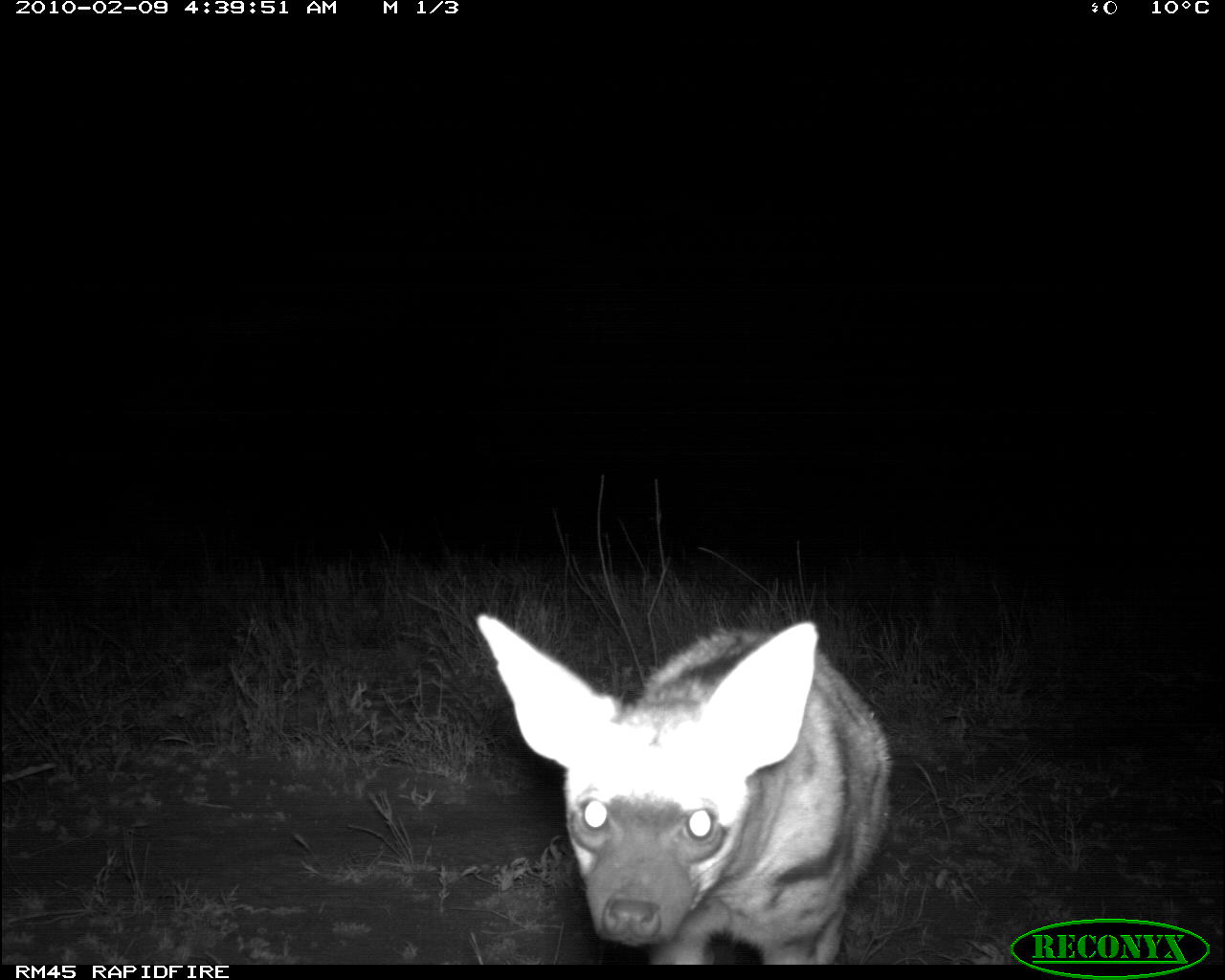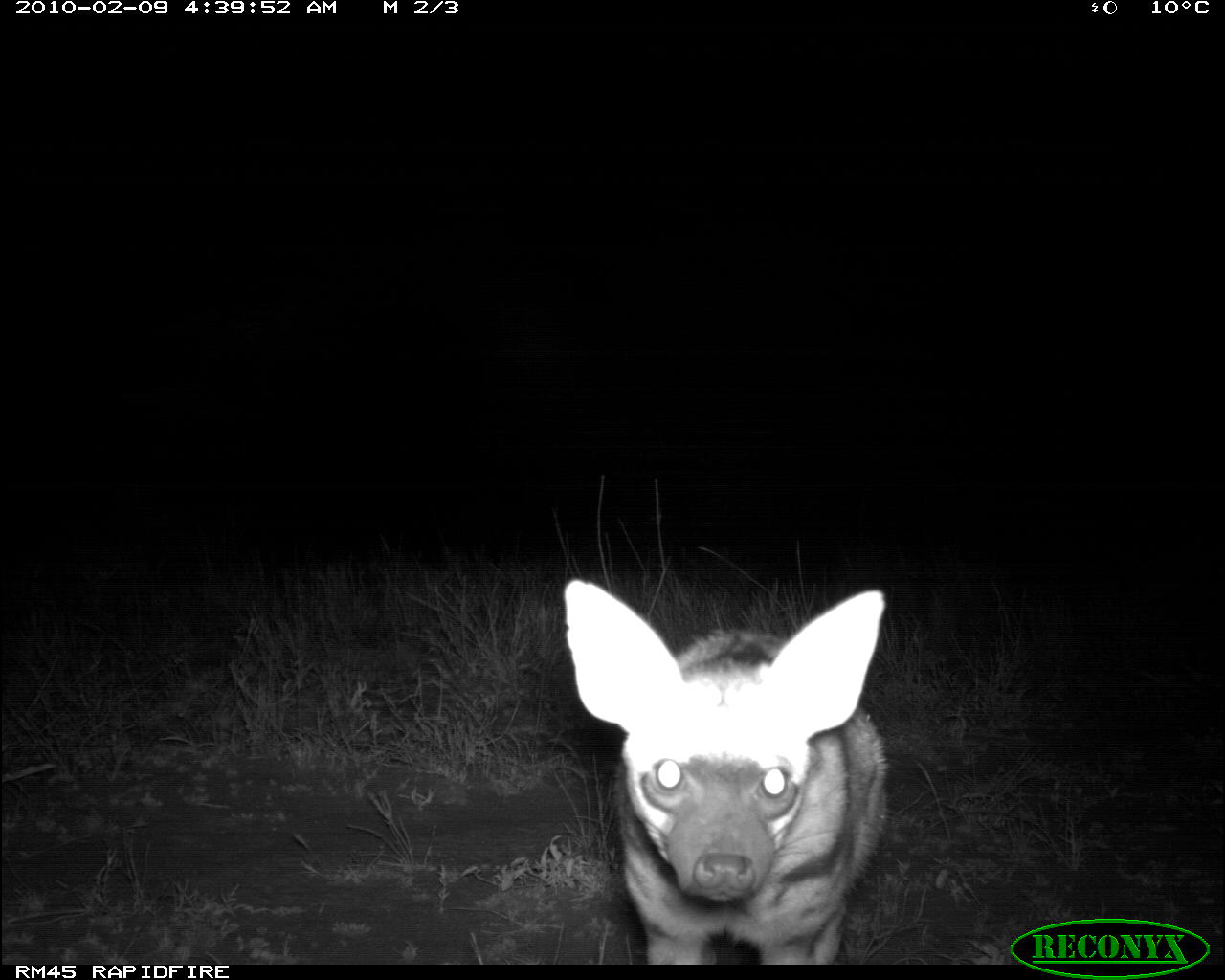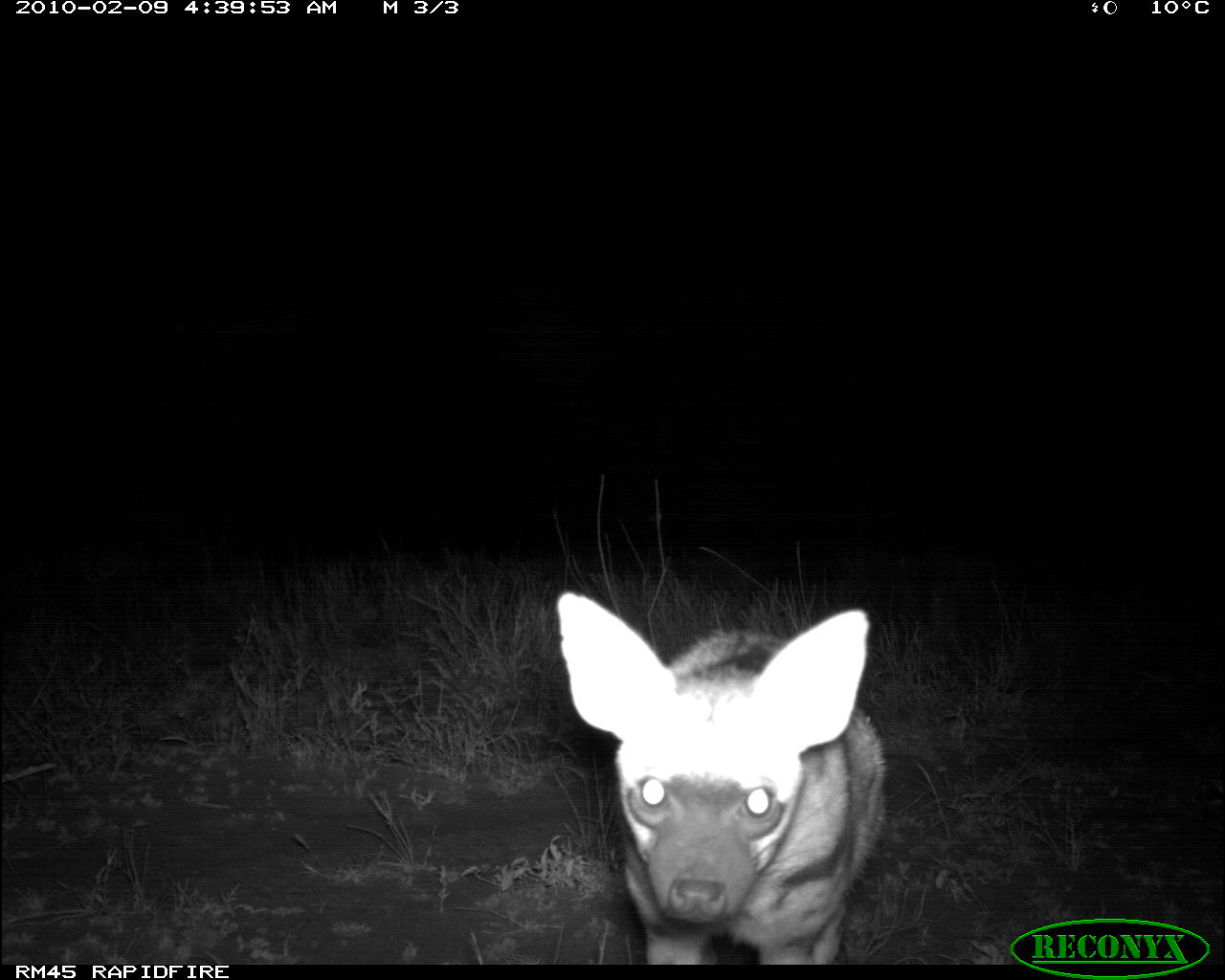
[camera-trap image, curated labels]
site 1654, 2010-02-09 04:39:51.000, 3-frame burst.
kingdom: Animalia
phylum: Chordata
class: Mammalia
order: Carnivora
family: Hyaenidae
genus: Proteles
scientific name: Proteles cristatus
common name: aardwolf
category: proteles cristata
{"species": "proteles cristata (aardwolf) (Proteles cristatus)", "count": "1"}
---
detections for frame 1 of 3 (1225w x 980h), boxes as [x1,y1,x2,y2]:
proteles cristata: [475,609,895,964]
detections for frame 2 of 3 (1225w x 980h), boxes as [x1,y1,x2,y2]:
proteles cristata: [561,578,889,965]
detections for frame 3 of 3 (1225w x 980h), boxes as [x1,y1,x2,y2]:
proteles cristata: [553,588,887,965]